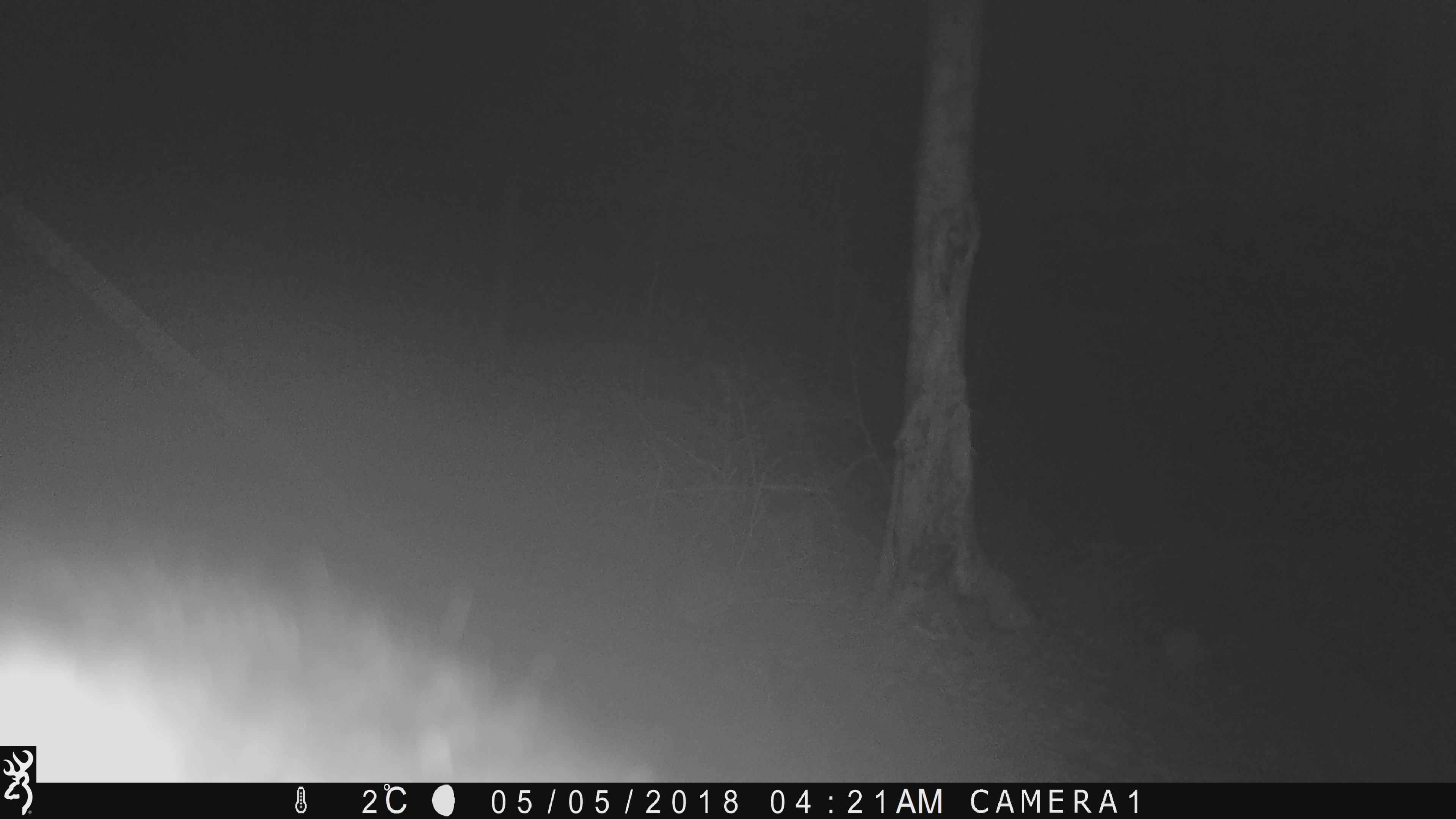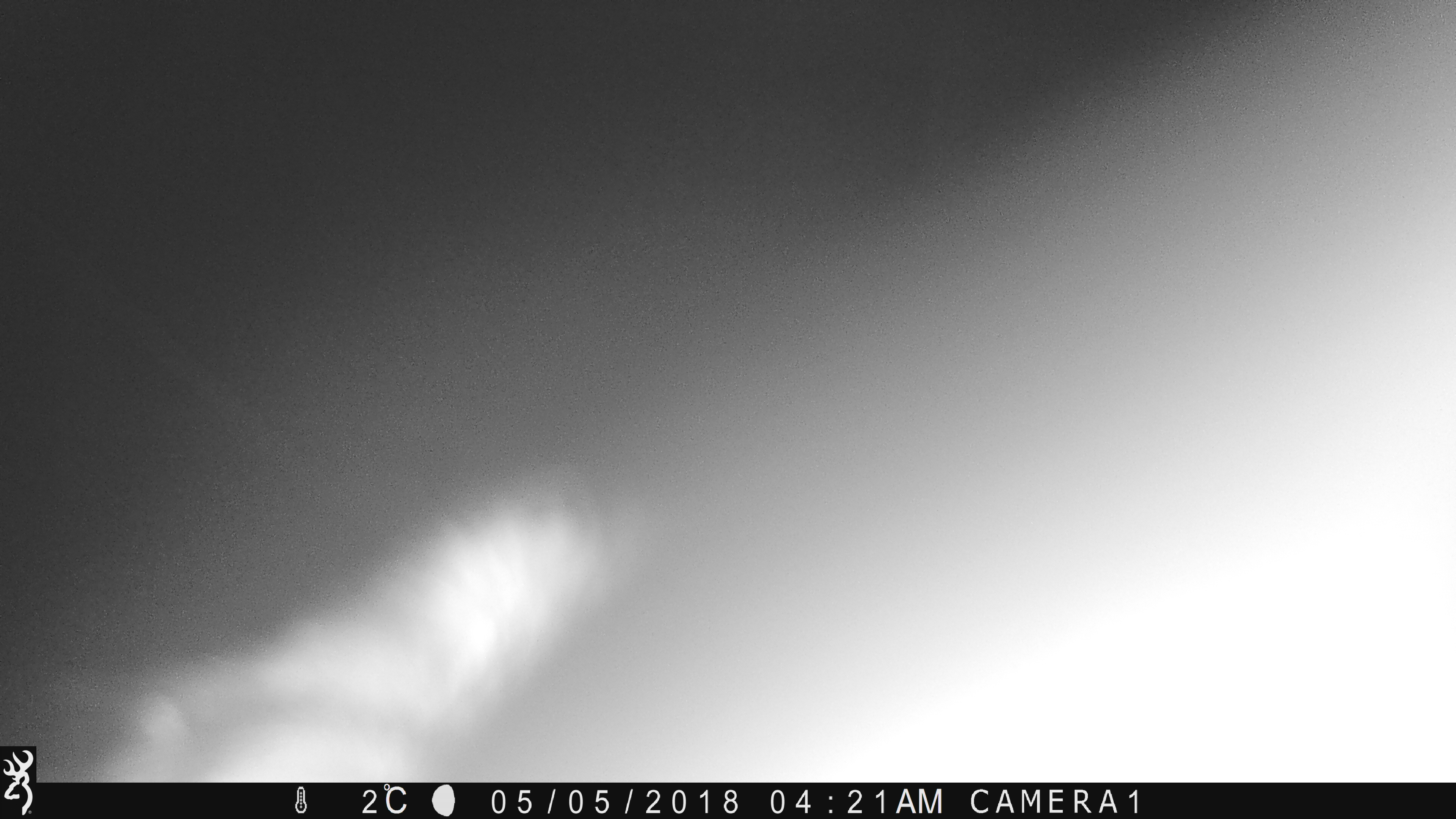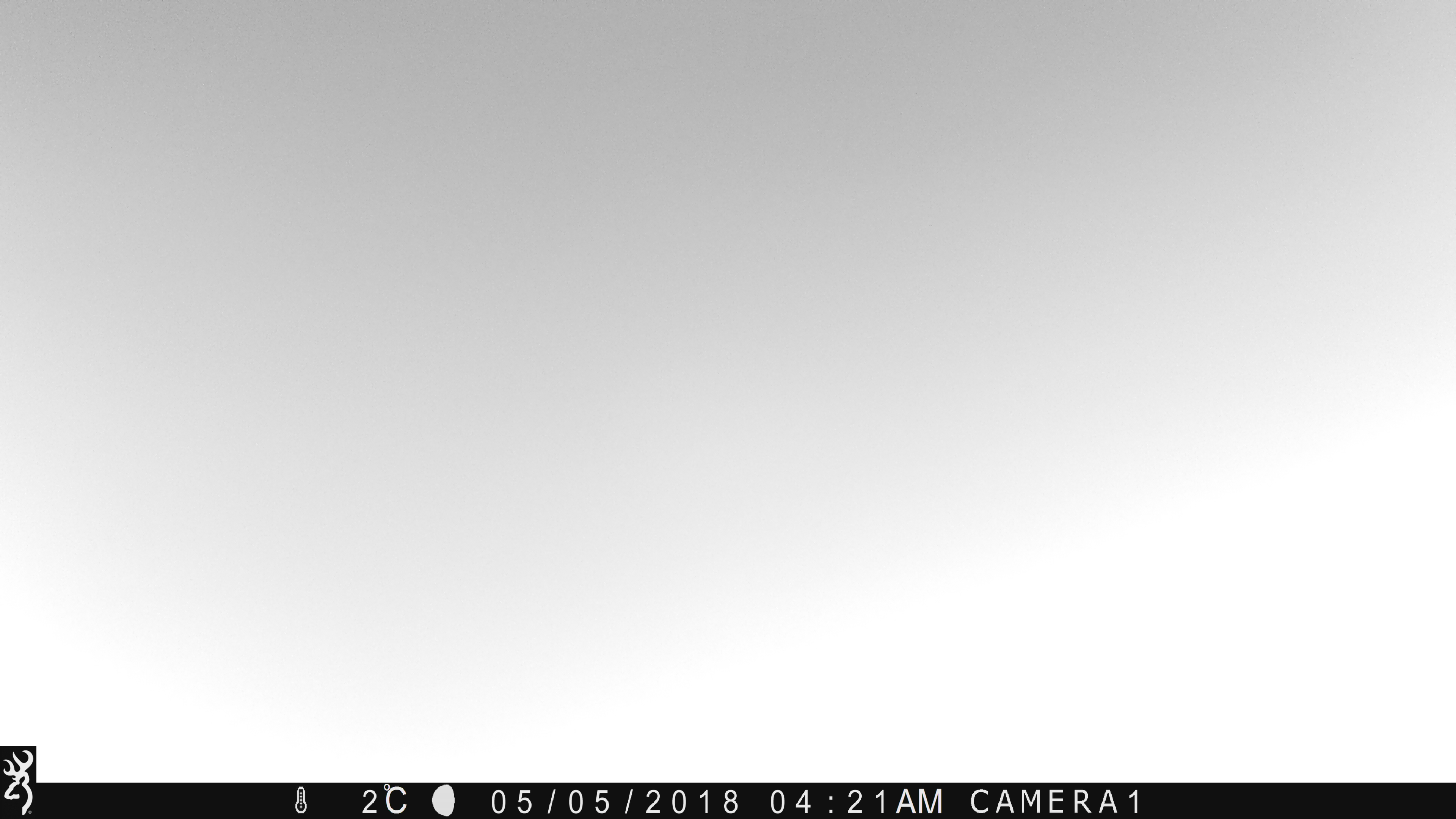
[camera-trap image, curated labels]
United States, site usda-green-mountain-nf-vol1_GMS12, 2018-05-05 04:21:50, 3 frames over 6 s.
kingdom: Animalia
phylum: Chordata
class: Mammalia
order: Carnivora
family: Ursidae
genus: Ursus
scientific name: Ursus americanus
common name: black bear